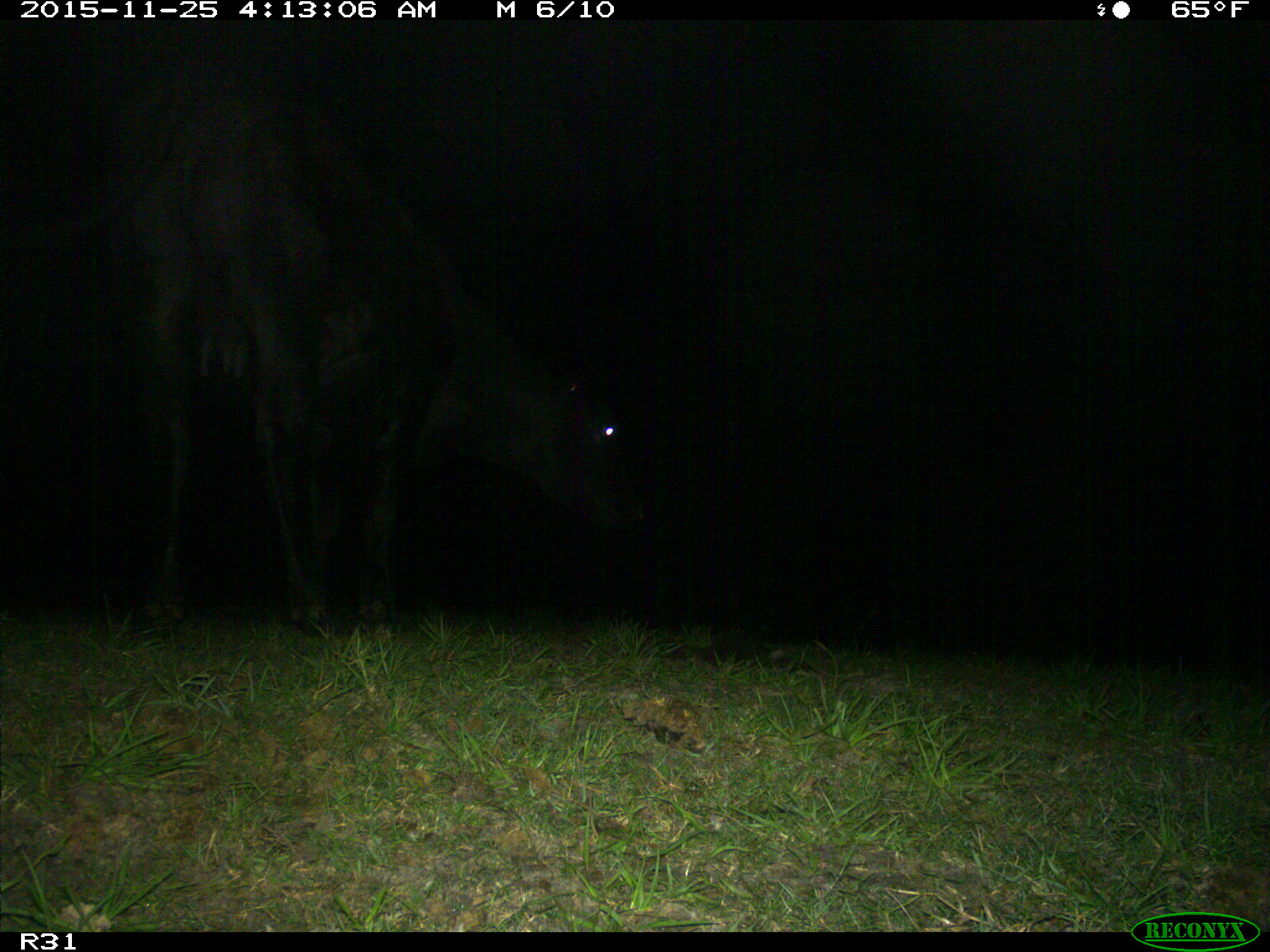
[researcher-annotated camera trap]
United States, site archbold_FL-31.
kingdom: Animalia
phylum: Chordata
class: Mammalia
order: Artiodactyla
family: Bovidae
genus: Bos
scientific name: Bos taurus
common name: domestic cow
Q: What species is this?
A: Bos taurus (domestic cow).